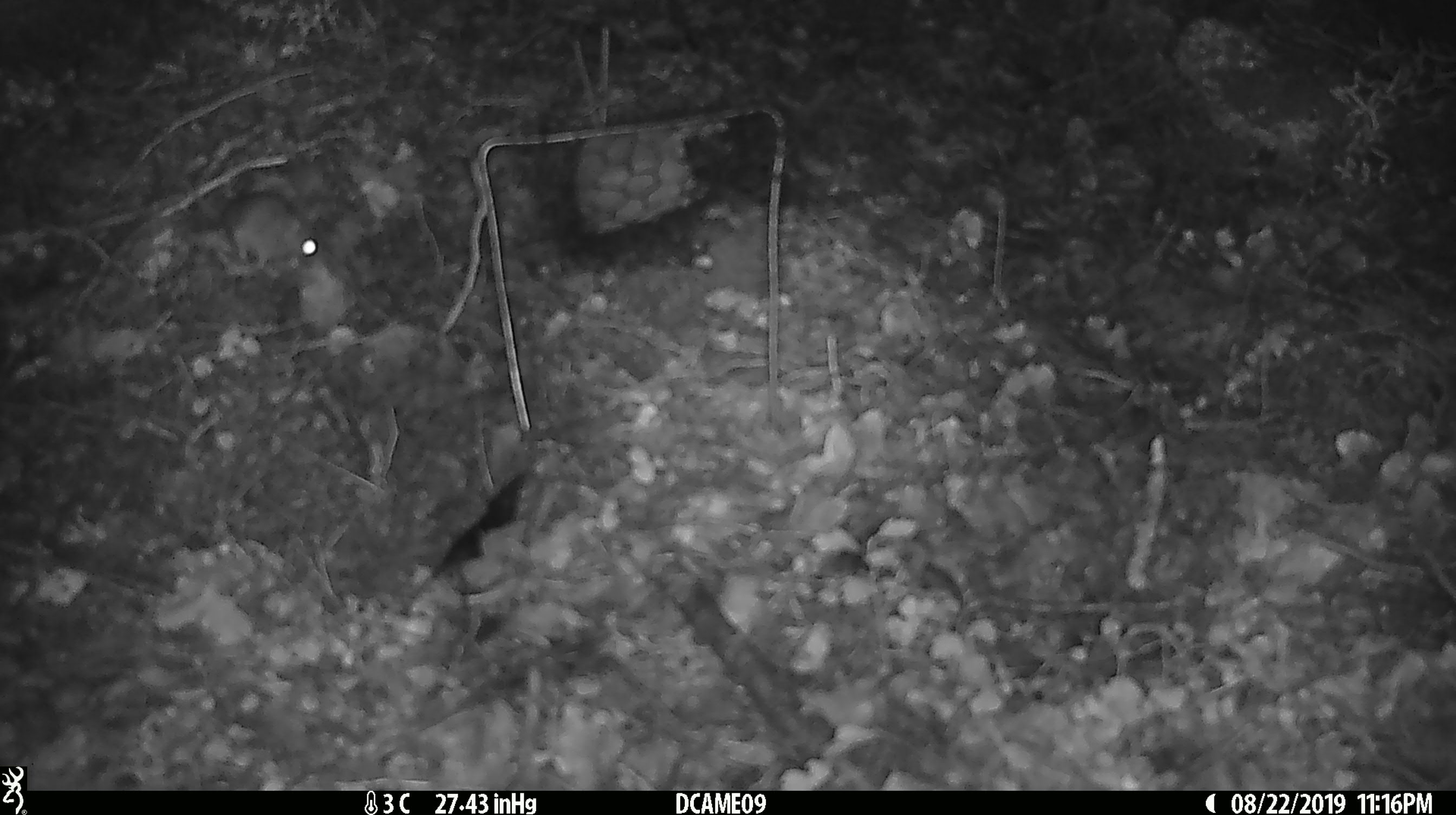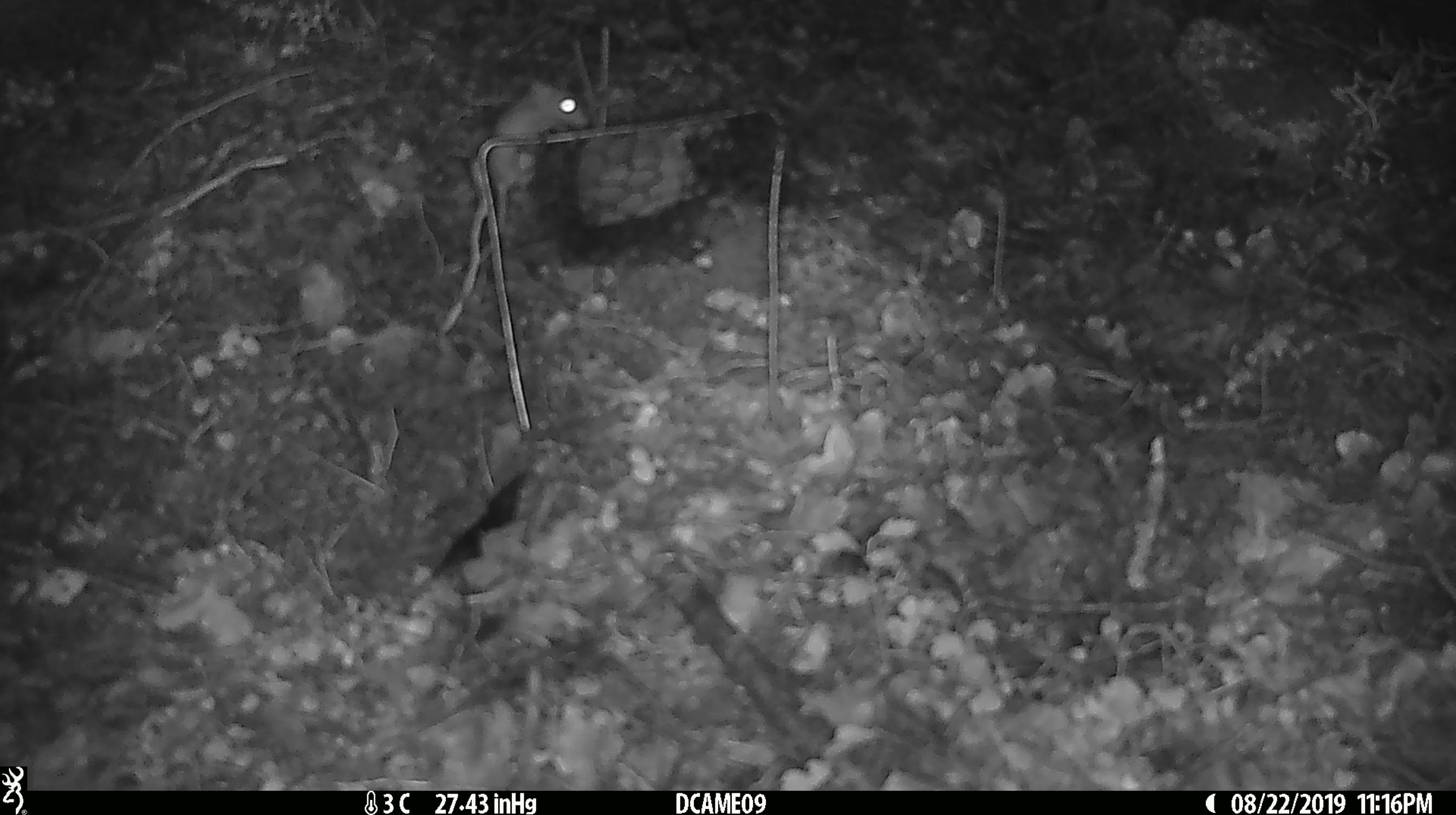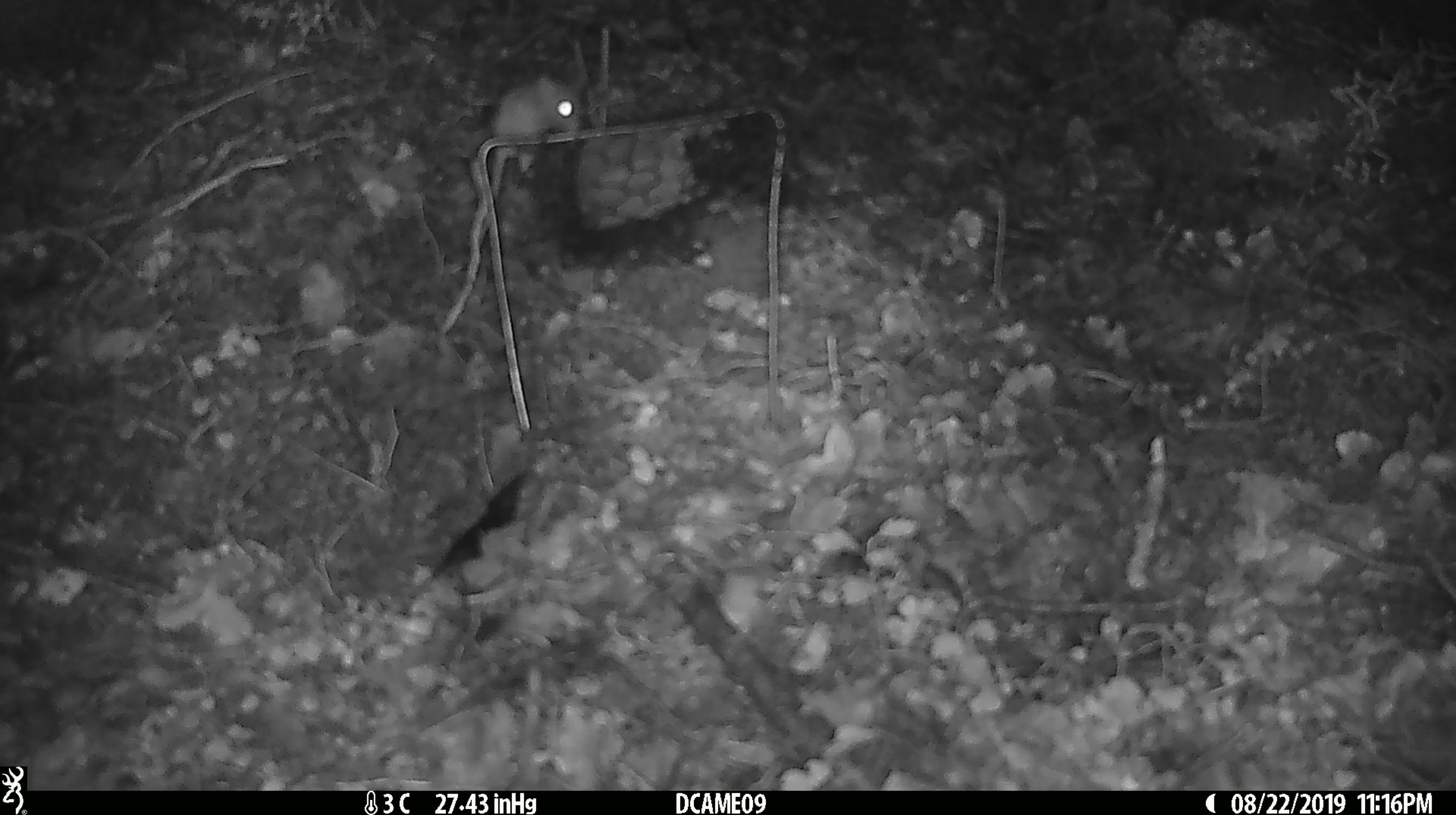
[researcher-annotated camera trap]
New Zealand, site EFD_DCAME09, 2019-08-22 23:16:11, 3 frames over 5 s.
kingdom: Animalia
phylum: Chordata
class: Mammalia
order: Rodentia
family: Muridae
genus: Mus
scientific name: Mus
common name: mouse